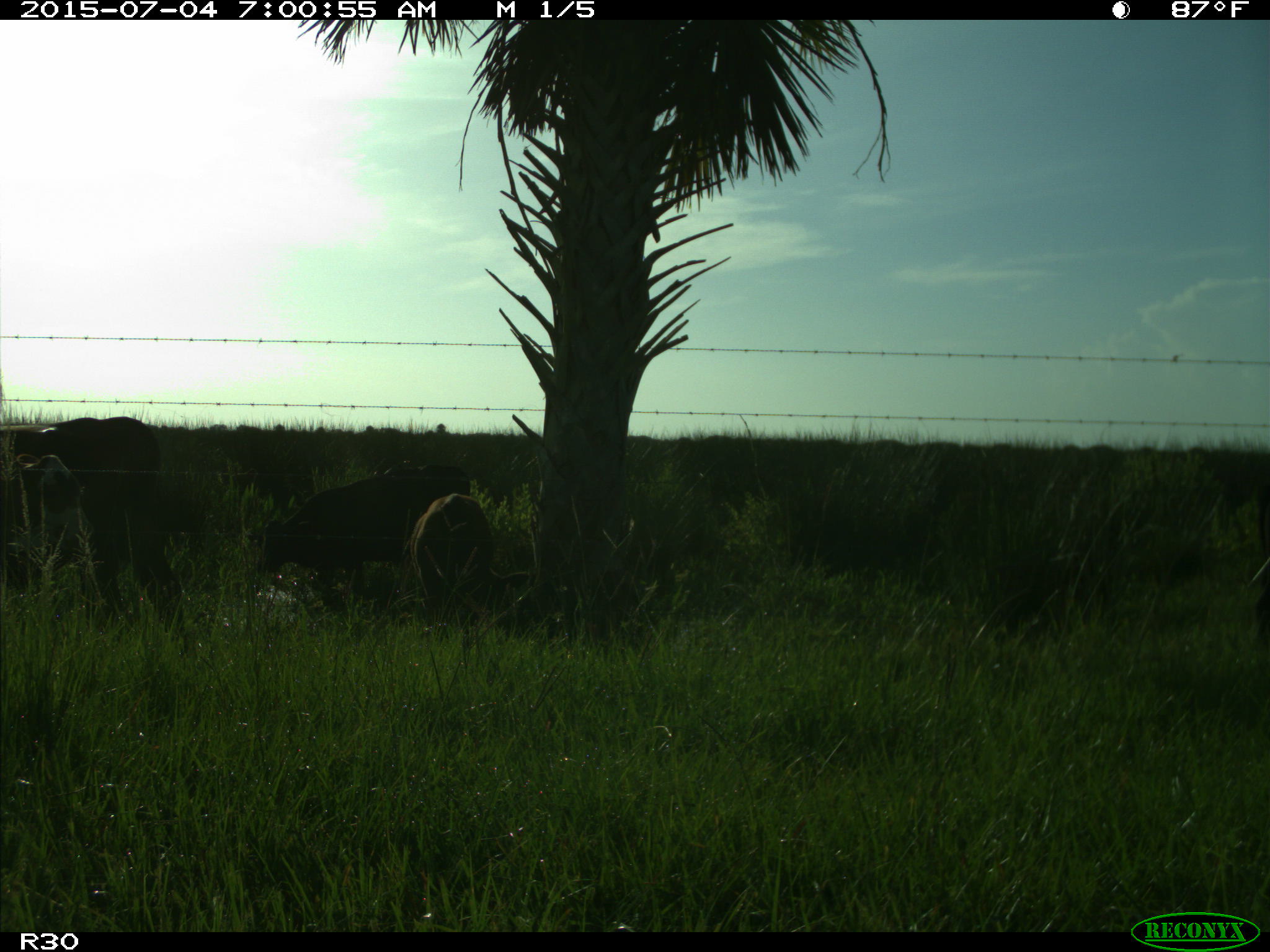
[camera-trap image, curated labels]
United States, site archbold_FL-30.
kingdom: Animalia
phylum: Chordata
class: Mammalia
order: Artiodactyla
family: Bovidae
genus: Bos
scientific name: Bos taurus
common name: domestic cow